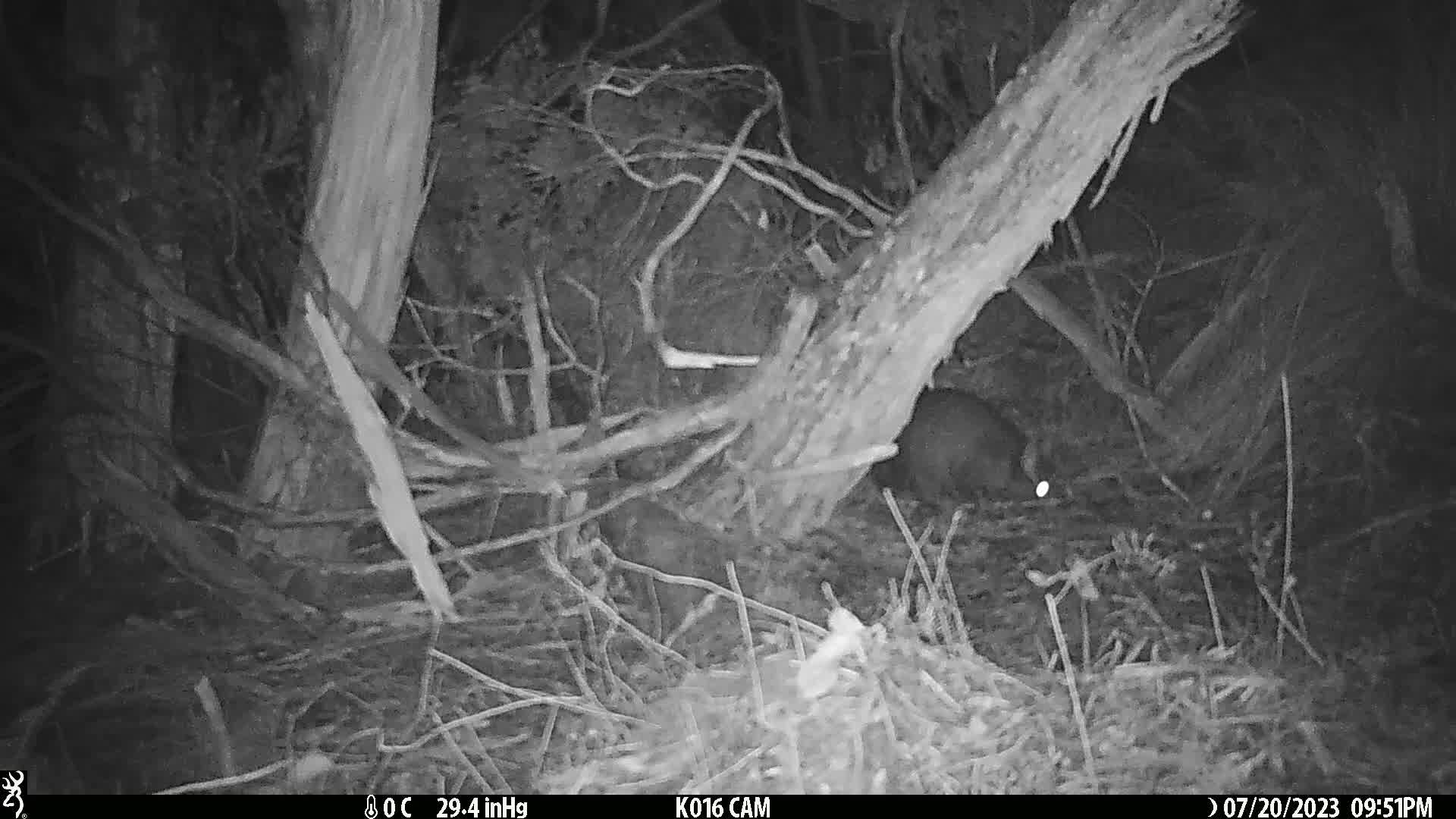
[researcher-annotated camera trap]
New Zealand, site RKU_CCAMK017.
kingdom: Animalia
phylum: Chordata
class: Mammalia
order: Diprotodontia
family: Phalangeridae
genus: Trichosurus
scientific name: Trichosurus vulpecula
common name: common brushtail possum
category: possum